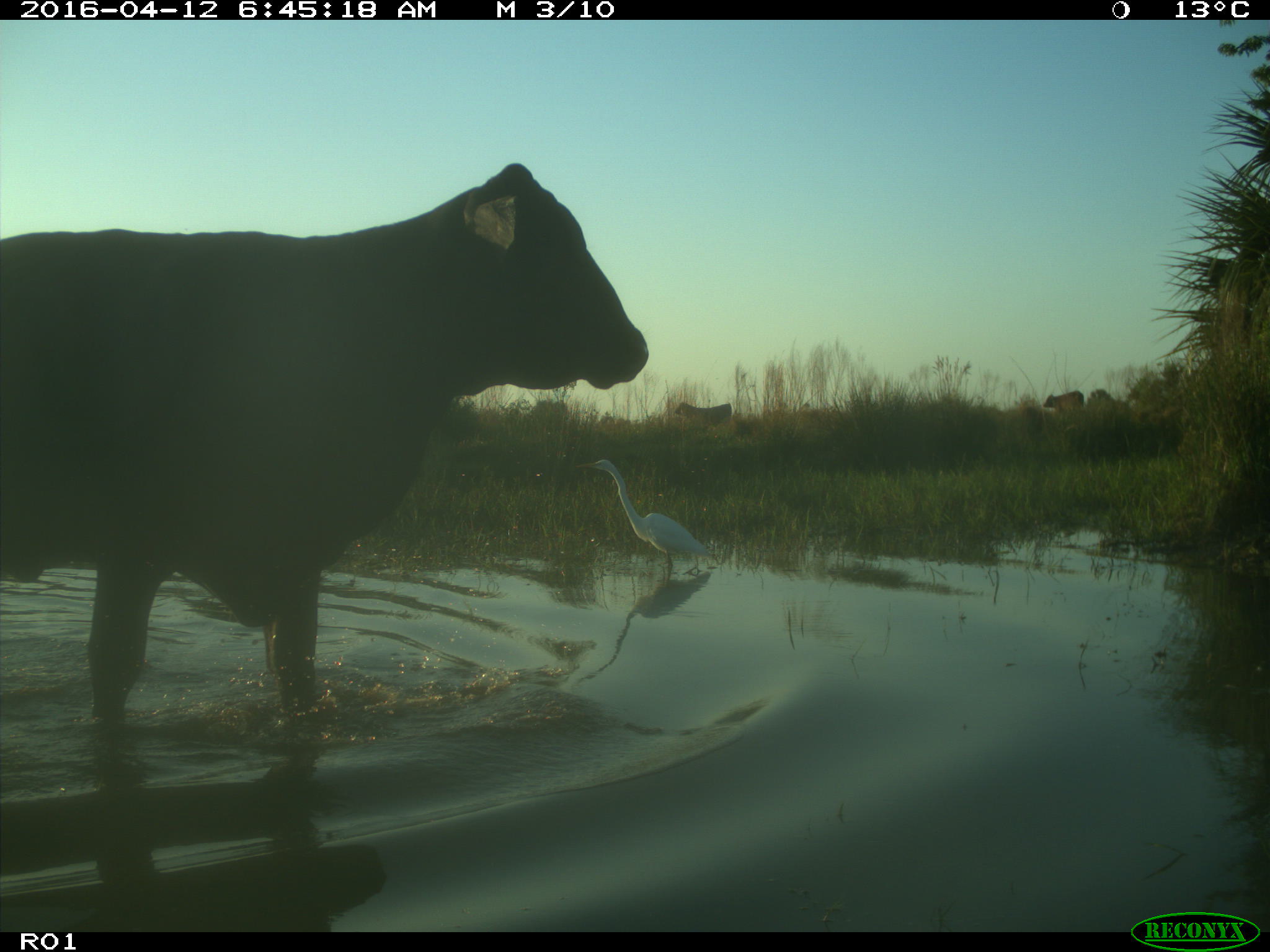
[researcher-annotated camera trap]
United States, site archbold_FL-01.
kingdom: Animalia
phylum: Chordata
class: Mammalia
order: Artiodactyla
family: Bovidae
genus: Bos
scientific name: Bos taurus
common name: domestic cow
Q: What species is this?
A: Bos taurus (domestic cow).